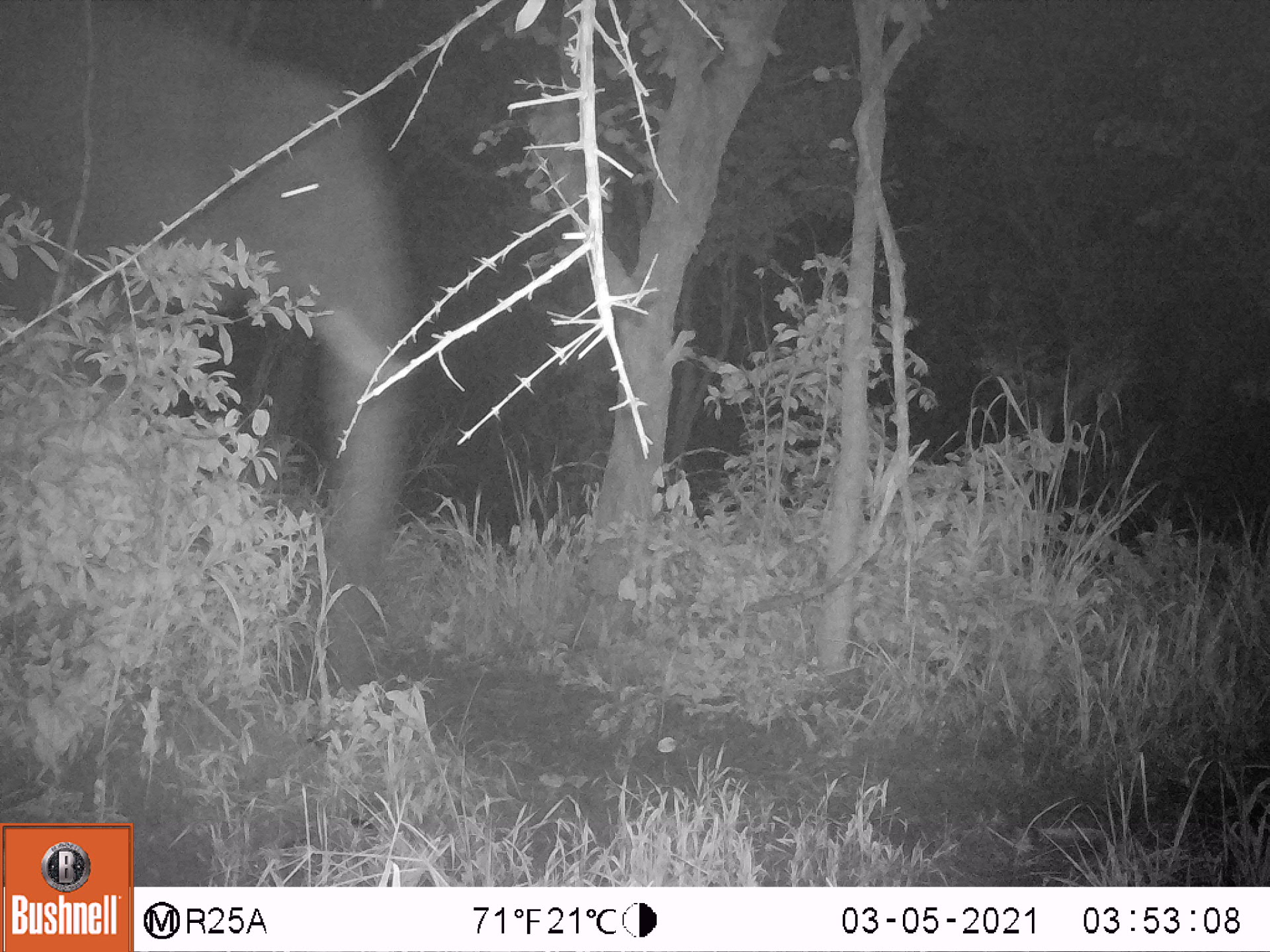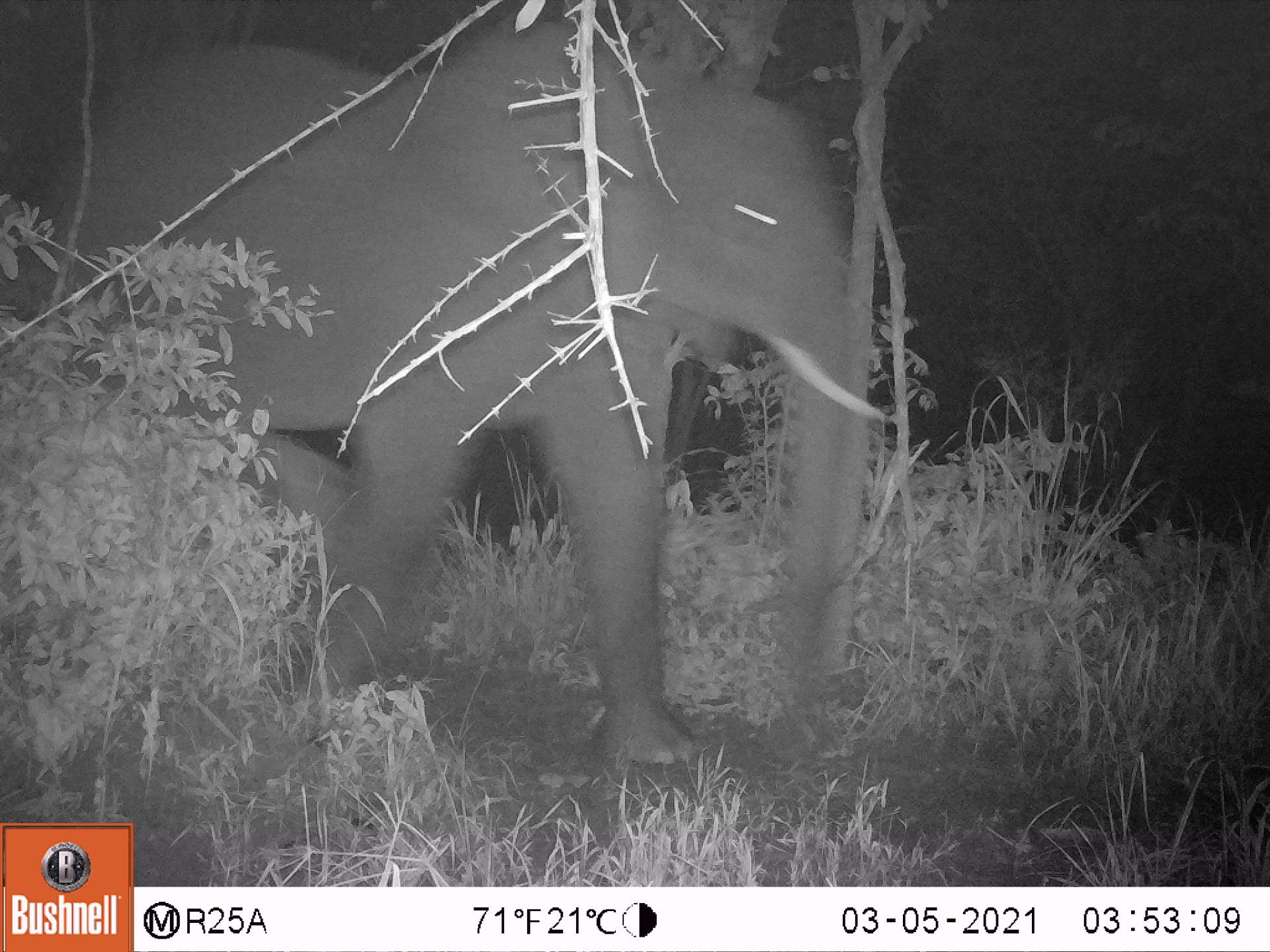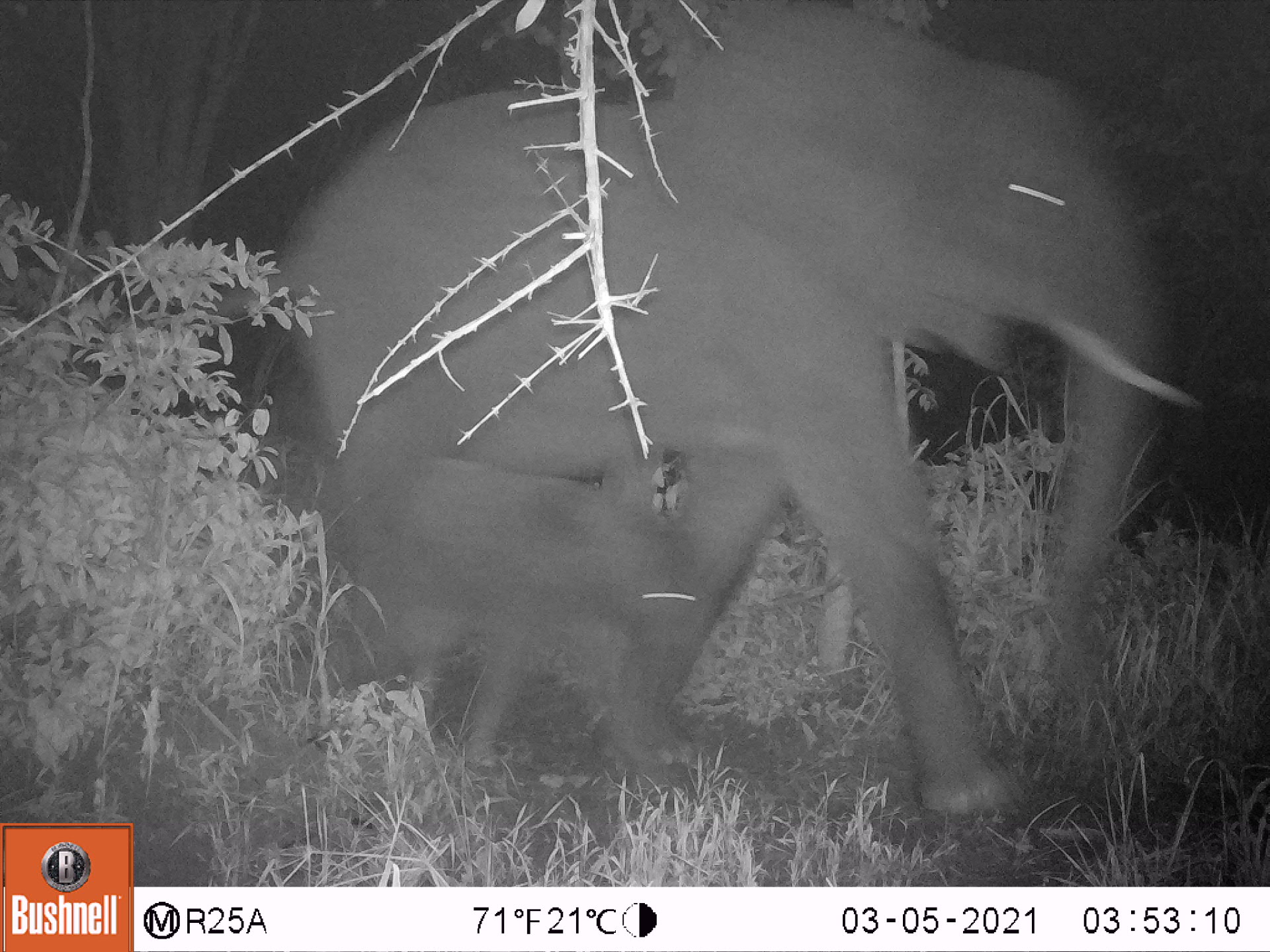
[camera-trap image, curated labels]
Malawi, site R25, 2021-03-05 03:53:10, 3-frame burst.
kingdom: Animalia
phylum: Chordata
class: Mammalia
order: Proboscidea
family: Elephantidae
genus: Loxodonta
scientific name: Loxodonta africana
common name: african savanna elephant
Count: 1.